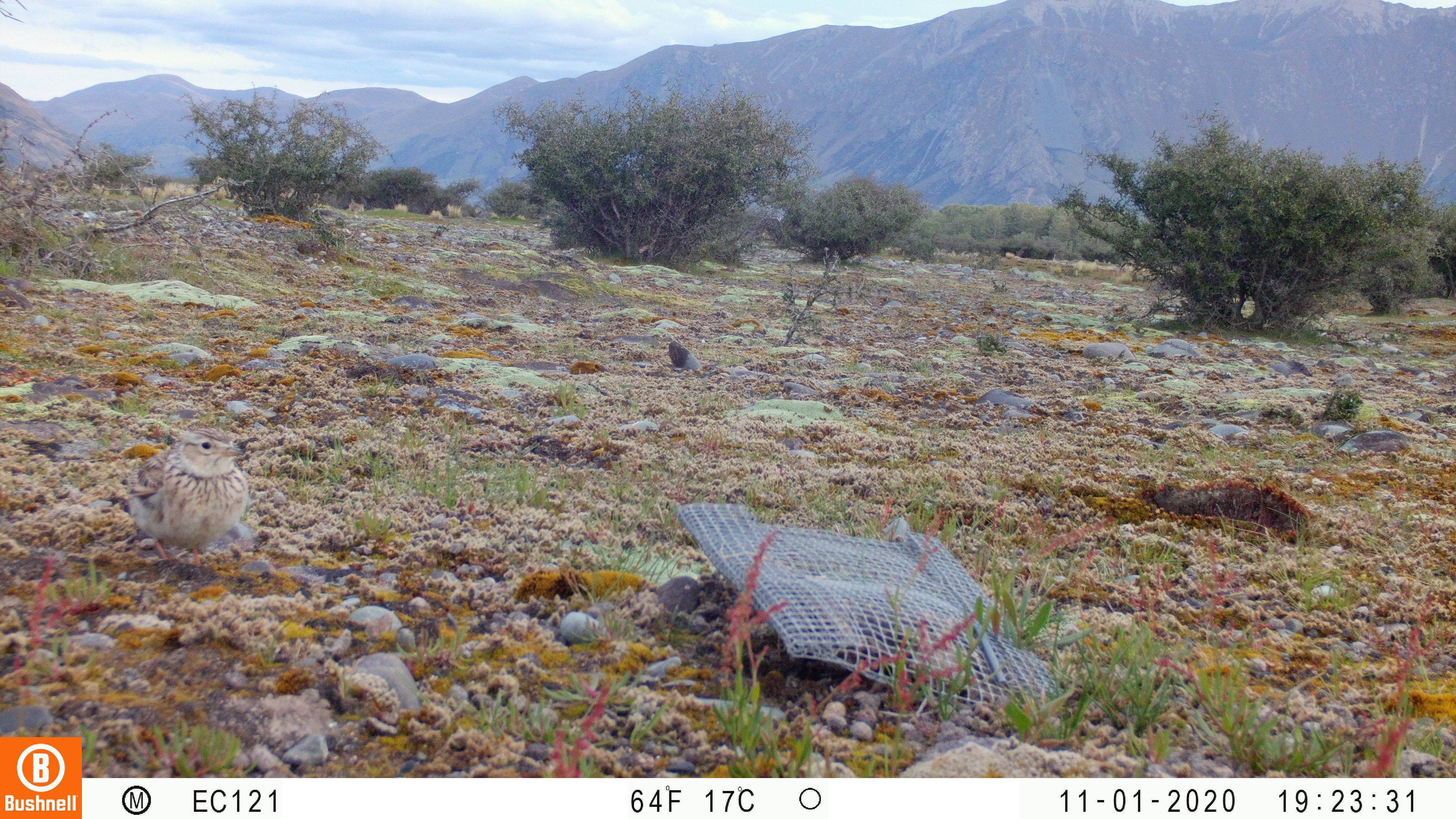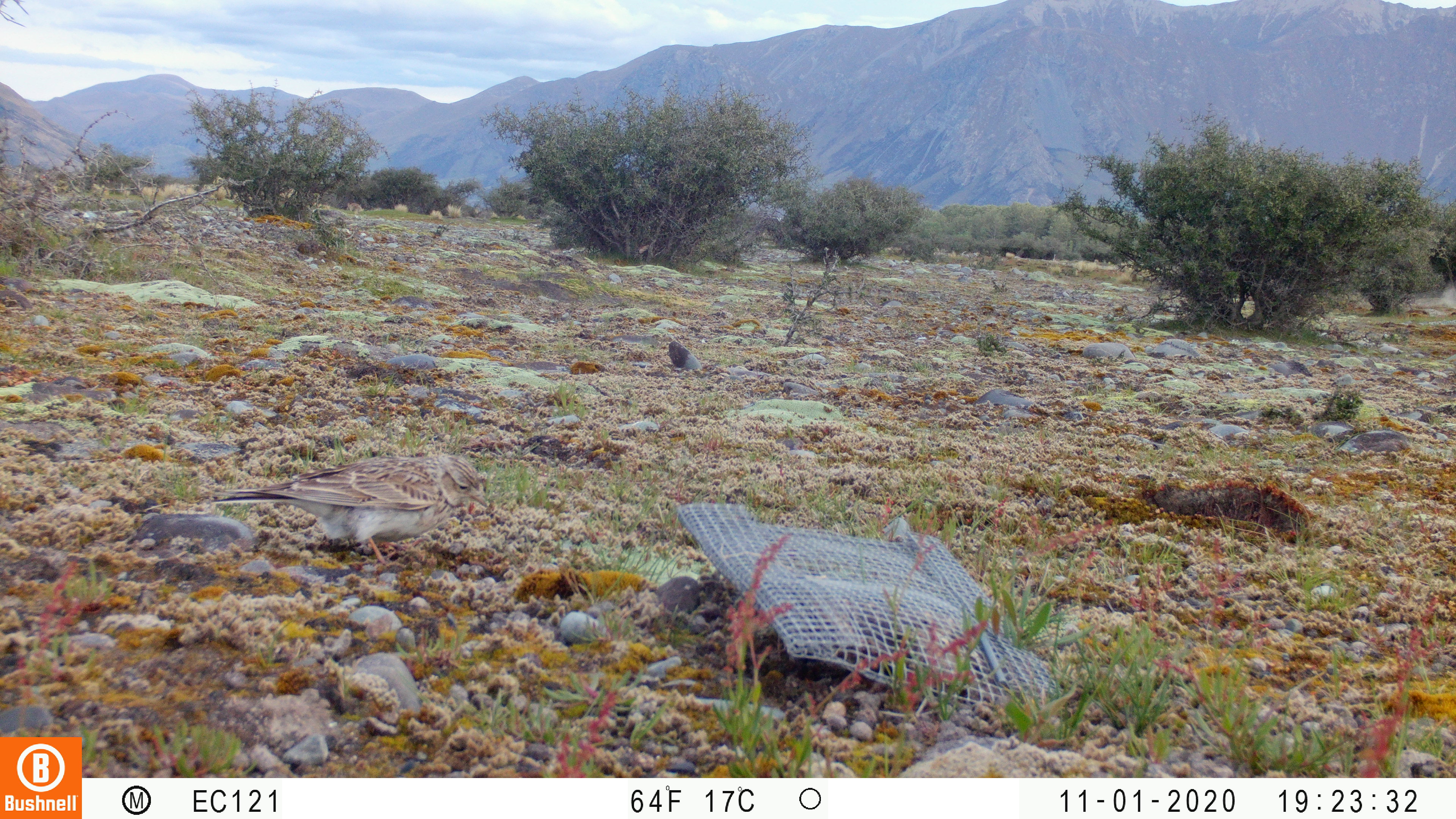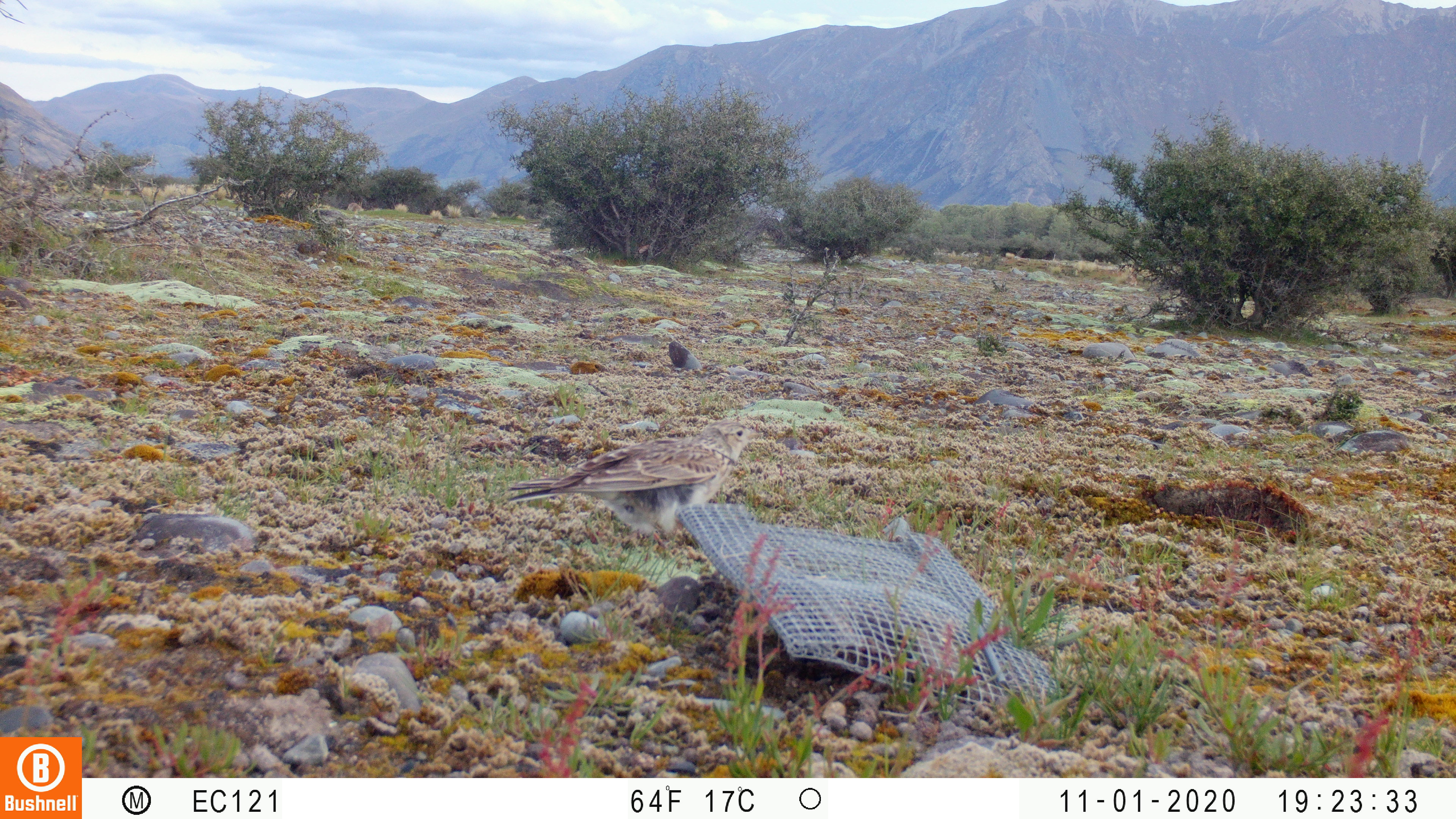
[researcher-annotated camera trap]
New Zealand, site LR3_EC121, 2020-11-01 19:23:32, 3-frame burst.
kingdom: Animalia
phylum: Chordata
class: Aves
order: Passeriformes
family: Motacillidae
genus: Anthus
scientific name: Anthus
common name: pipit